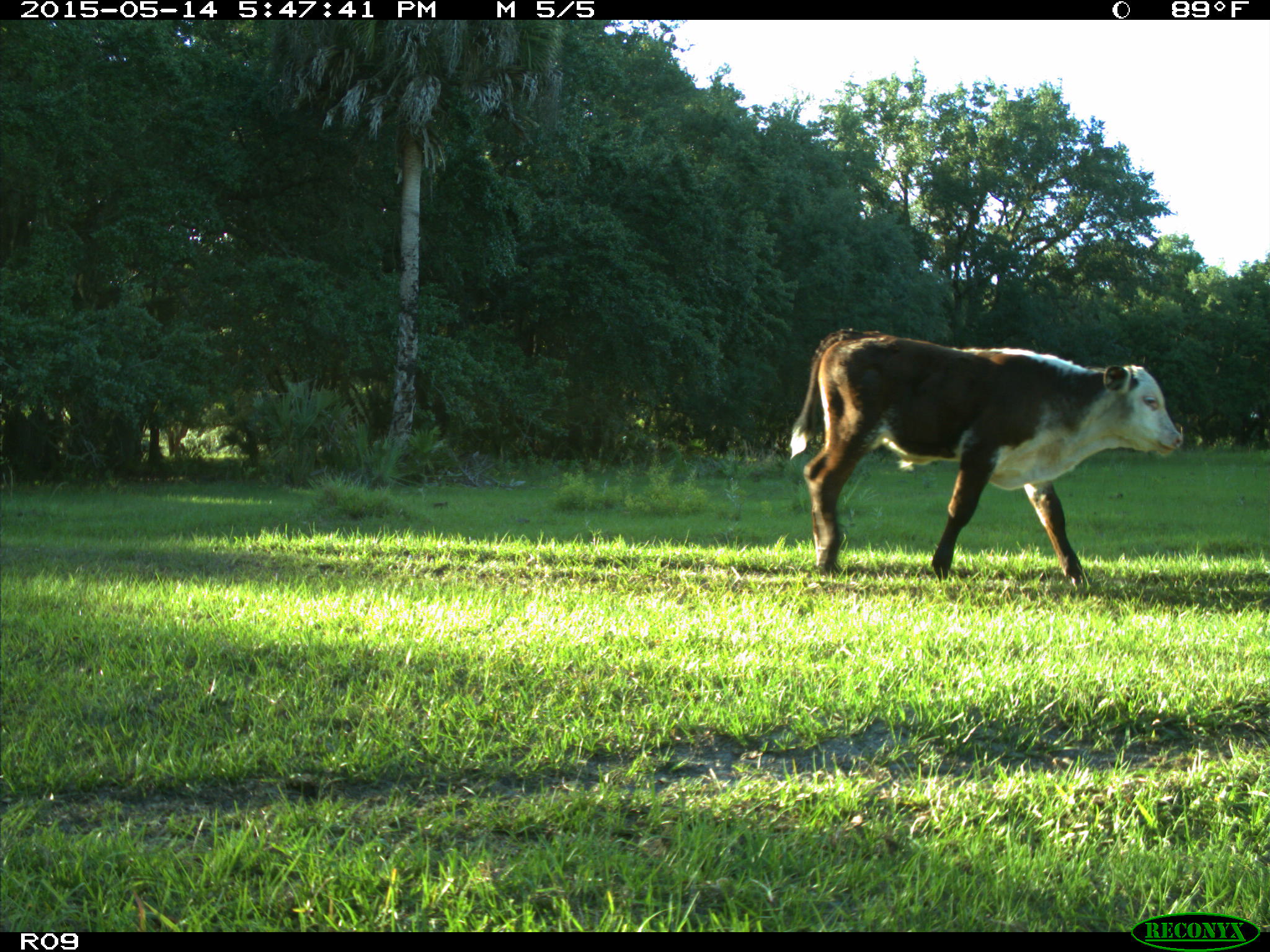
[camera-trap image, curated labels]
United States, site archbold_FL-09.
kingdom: Animalia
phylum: Chordata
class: Mammalia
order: Artiodactyla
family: Bovidae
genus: Bos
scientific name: Bos taurus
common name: domestic cow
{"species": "Bos taurus (domestic cow)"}